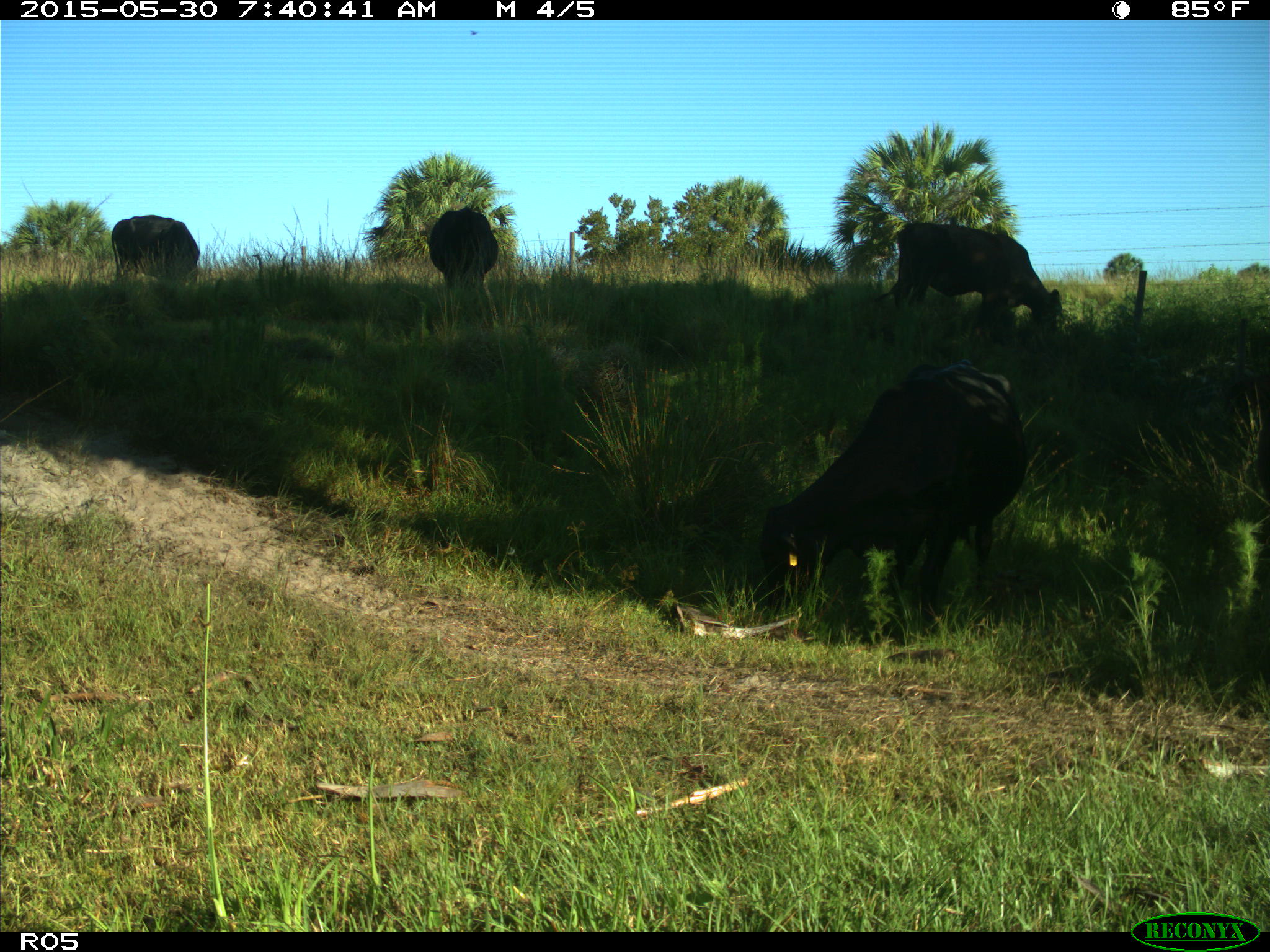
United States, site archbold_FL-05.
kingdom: Animalia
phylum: Chordata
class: Mammalia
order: Artiodactyla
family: Bovidae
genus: Bos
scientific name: Bos taurus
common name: domestic cow